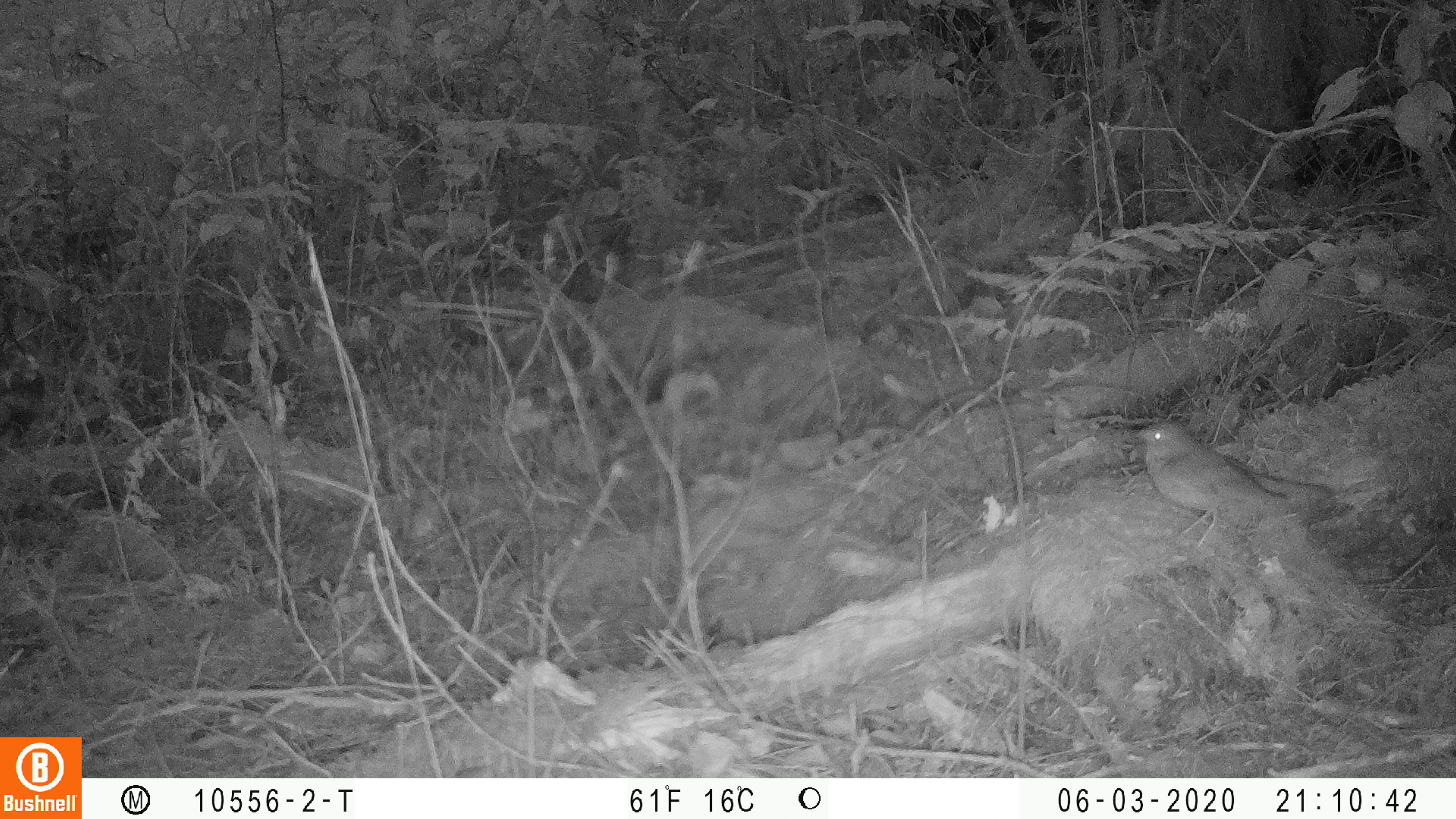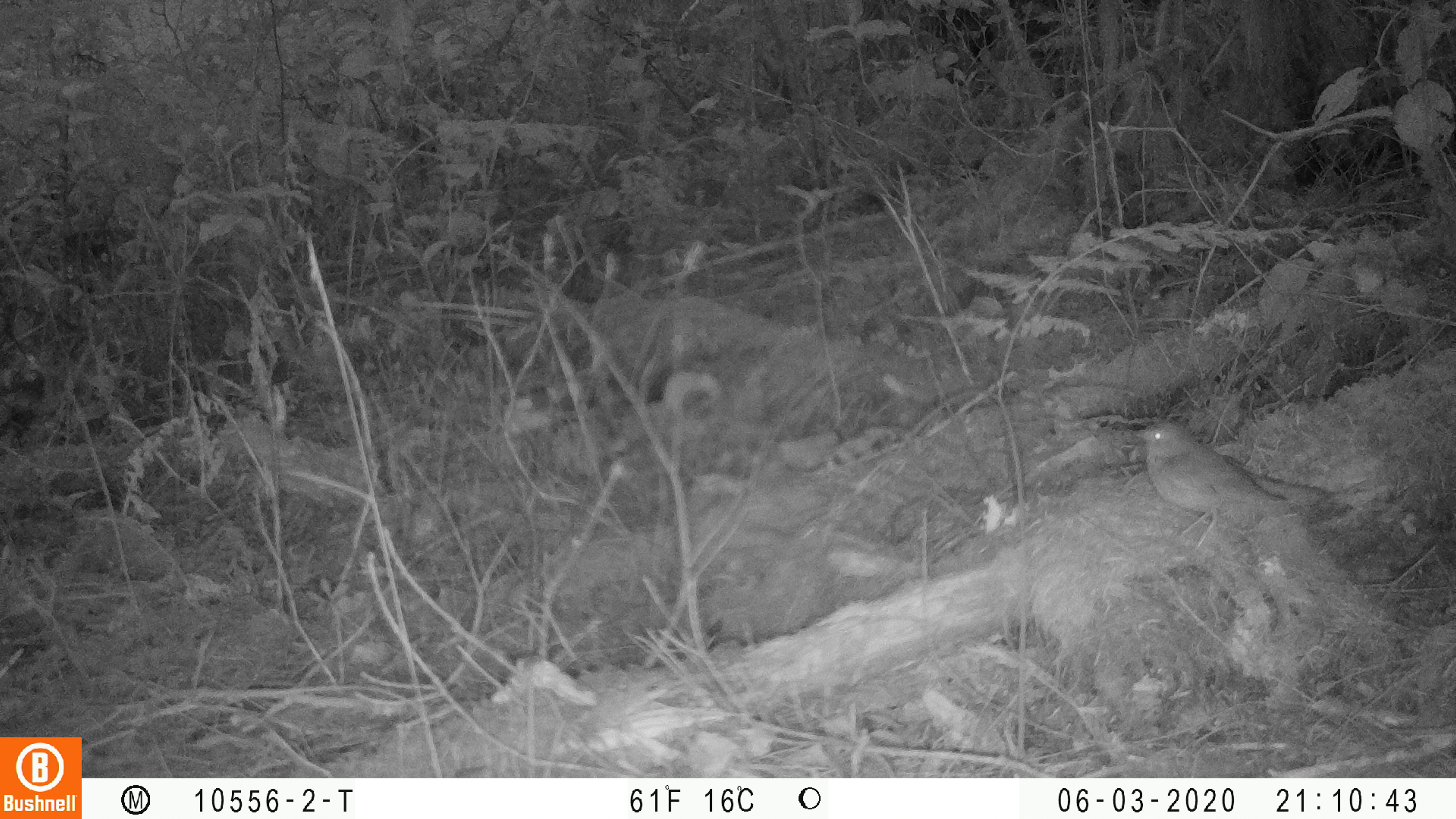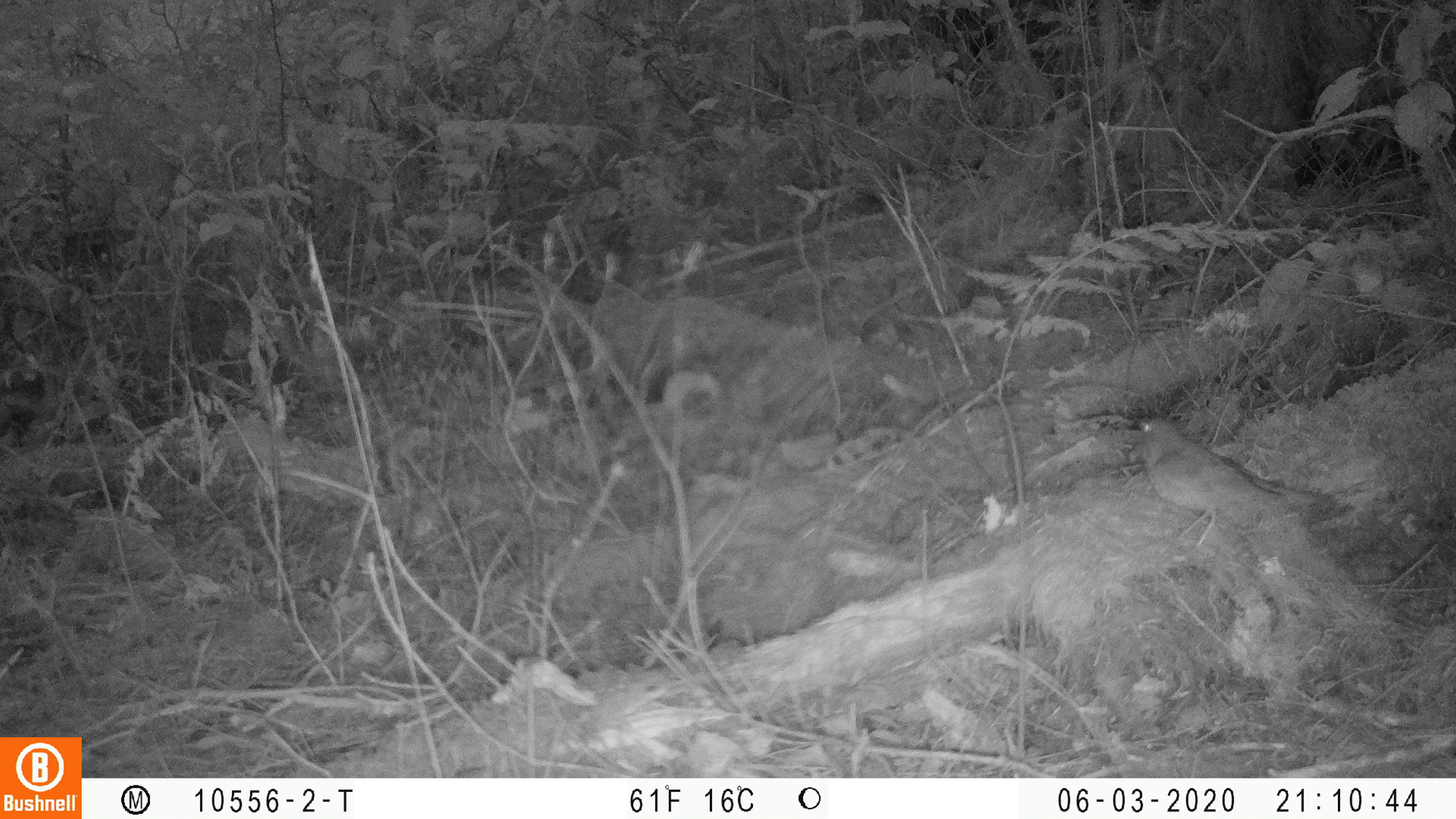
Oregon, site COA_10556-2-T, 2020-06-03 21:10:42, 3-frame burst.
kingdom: Animalia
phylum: Chordata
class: Aves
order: Passeriformes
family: Turdidae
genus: Catharus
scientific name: Catharus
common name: brown thrushes and nightingale-thrushes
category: catharus species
Catharus species (brown thrushes and nightingale-thrushes) (Catharus).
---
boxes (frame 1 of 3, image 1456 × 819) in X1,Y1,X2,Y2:
catharus species: 1135,424,1328,537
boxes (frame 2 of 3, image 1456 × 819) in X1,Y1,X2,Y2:
catharus species: 1136,420,1330,548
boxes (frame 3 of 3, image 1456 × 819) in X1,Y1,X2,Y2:
catharus species: 1134,416,1327,536